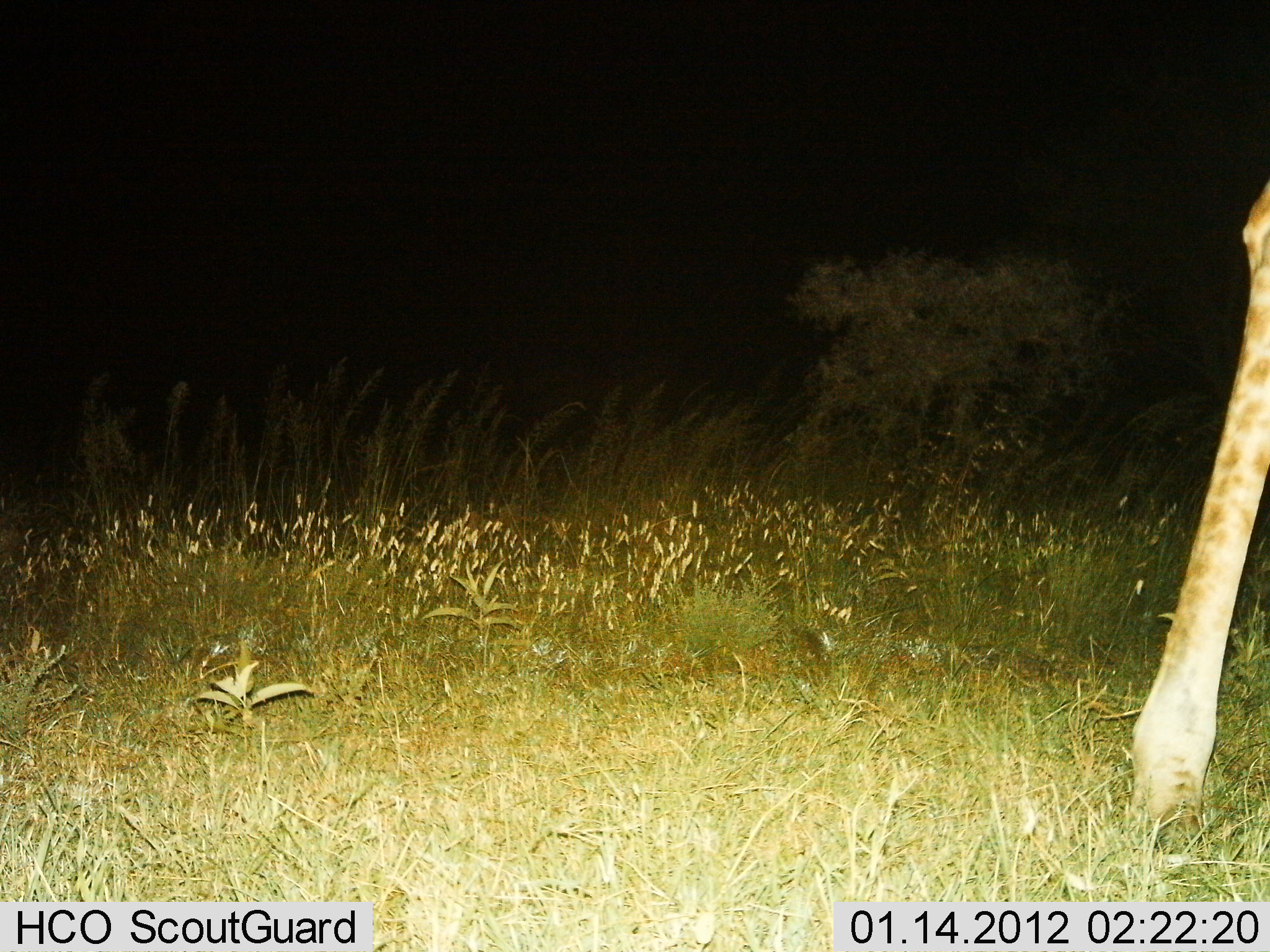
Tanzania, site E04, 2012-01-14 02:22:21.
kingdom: Animalia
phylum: Chordata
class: Mammalia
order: Artiodactyla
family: Giraffidae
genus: Giraffa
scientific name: Giraffa camelopardalis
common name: giraffe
Giraffe (Giraffa camelopardalis), count 1. Behavior (volunteer vote fractions): standing 95%, resting 0%, moving 11%, interacting 0%. Young present (vote fraction): 0%. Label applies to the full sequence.